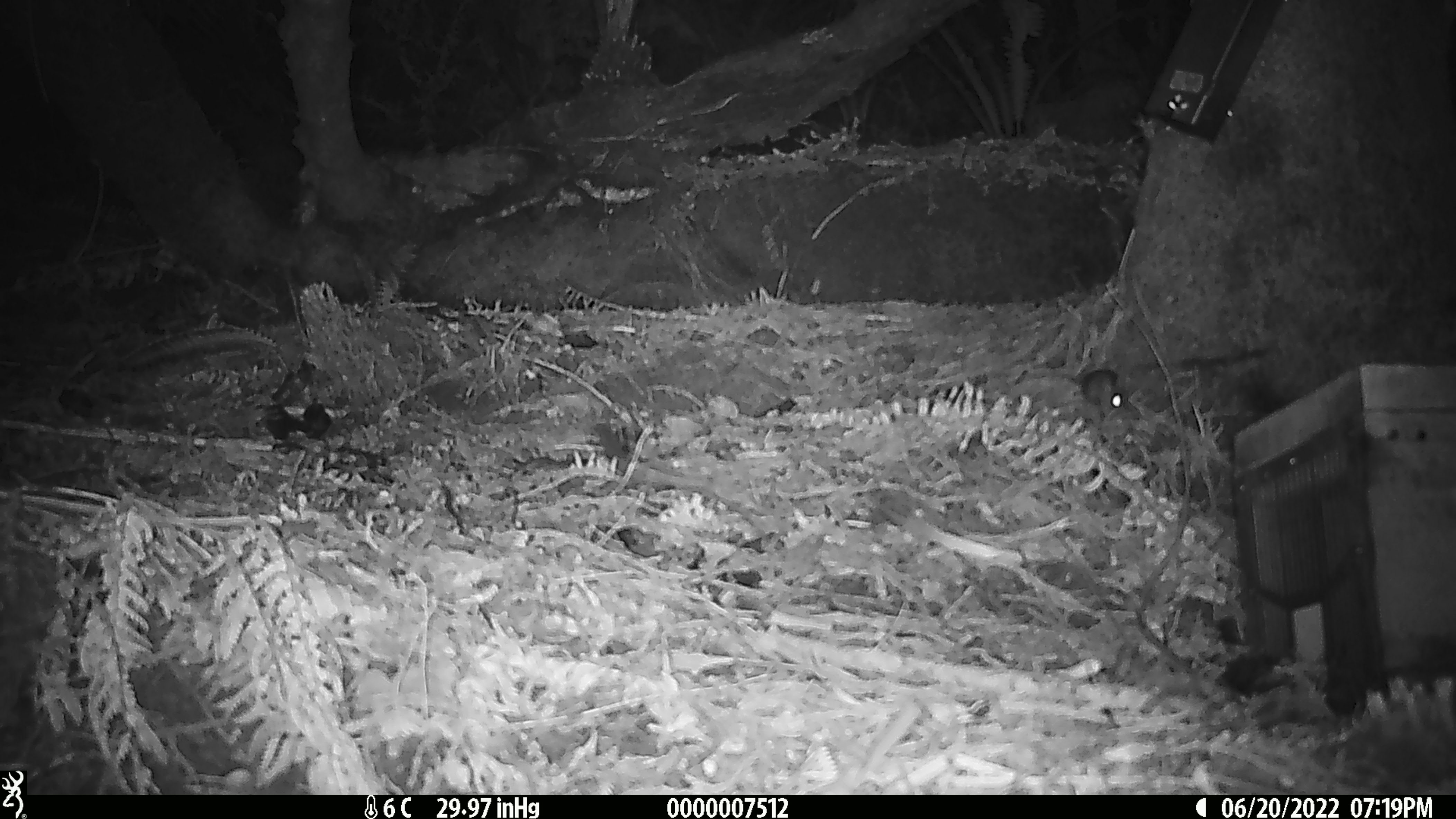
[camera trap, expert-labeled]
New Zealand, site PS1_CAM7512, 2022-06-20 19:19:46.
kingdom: Animalia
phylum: Chordata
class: Mammalia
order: Rodentia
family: Muridae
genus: Mus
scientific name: Mus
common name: mouse